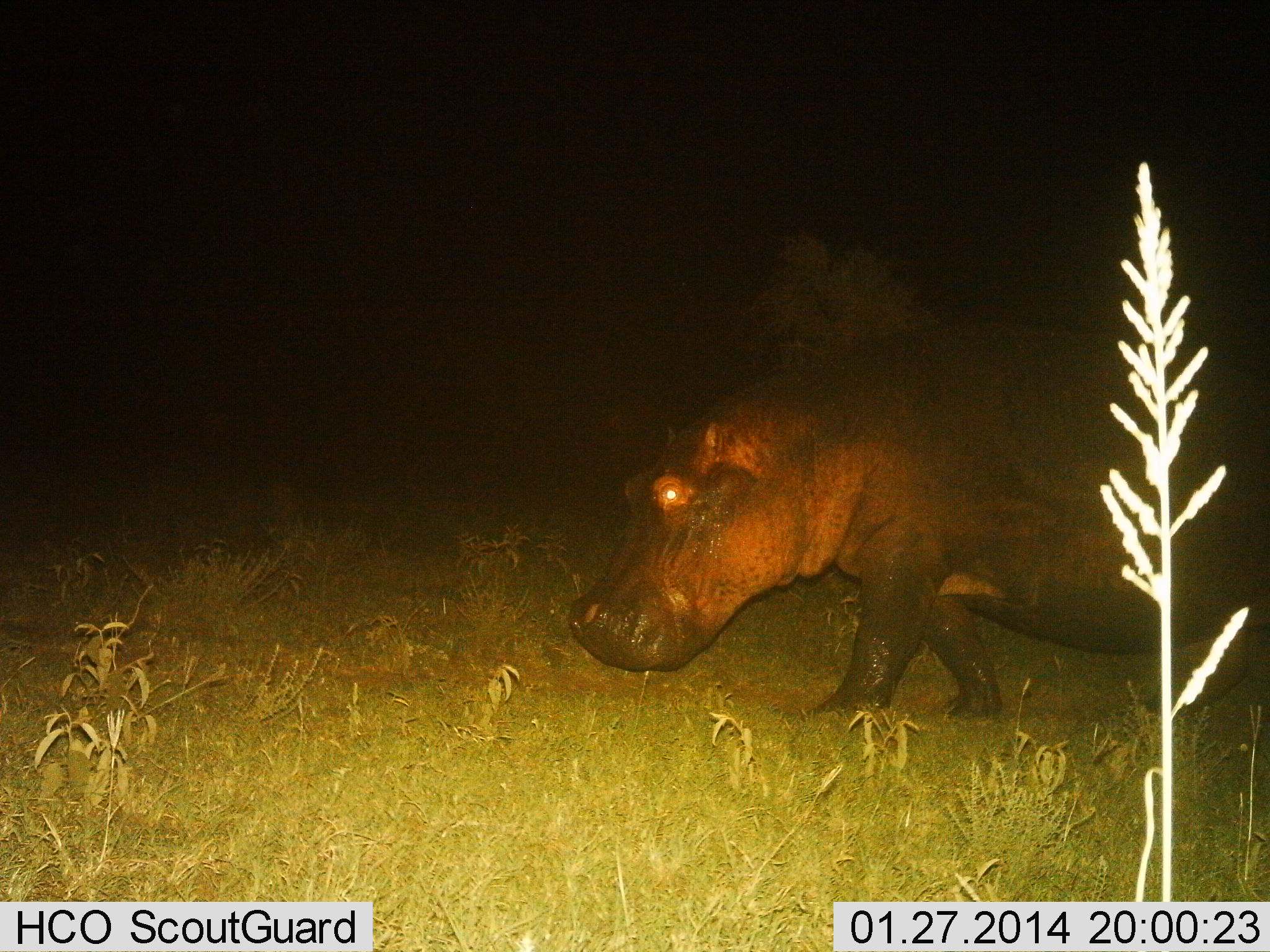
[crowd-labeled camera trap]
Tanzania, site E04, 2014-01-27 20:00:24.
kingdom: Animalia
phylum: Chordata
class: Mammalia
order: Artiodactyla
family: Hippopotamidae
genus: Hippopotamus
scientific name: Hippopotamus amphibius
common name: hippopotamus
Hippopotamus (Hippopotamus amphibius), count 1. Behavior (volunteer vote fractions): standing 20%, resting 0%, moving 80%, interacting 0%. Young present (vote fraction): 0%. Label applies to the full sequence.